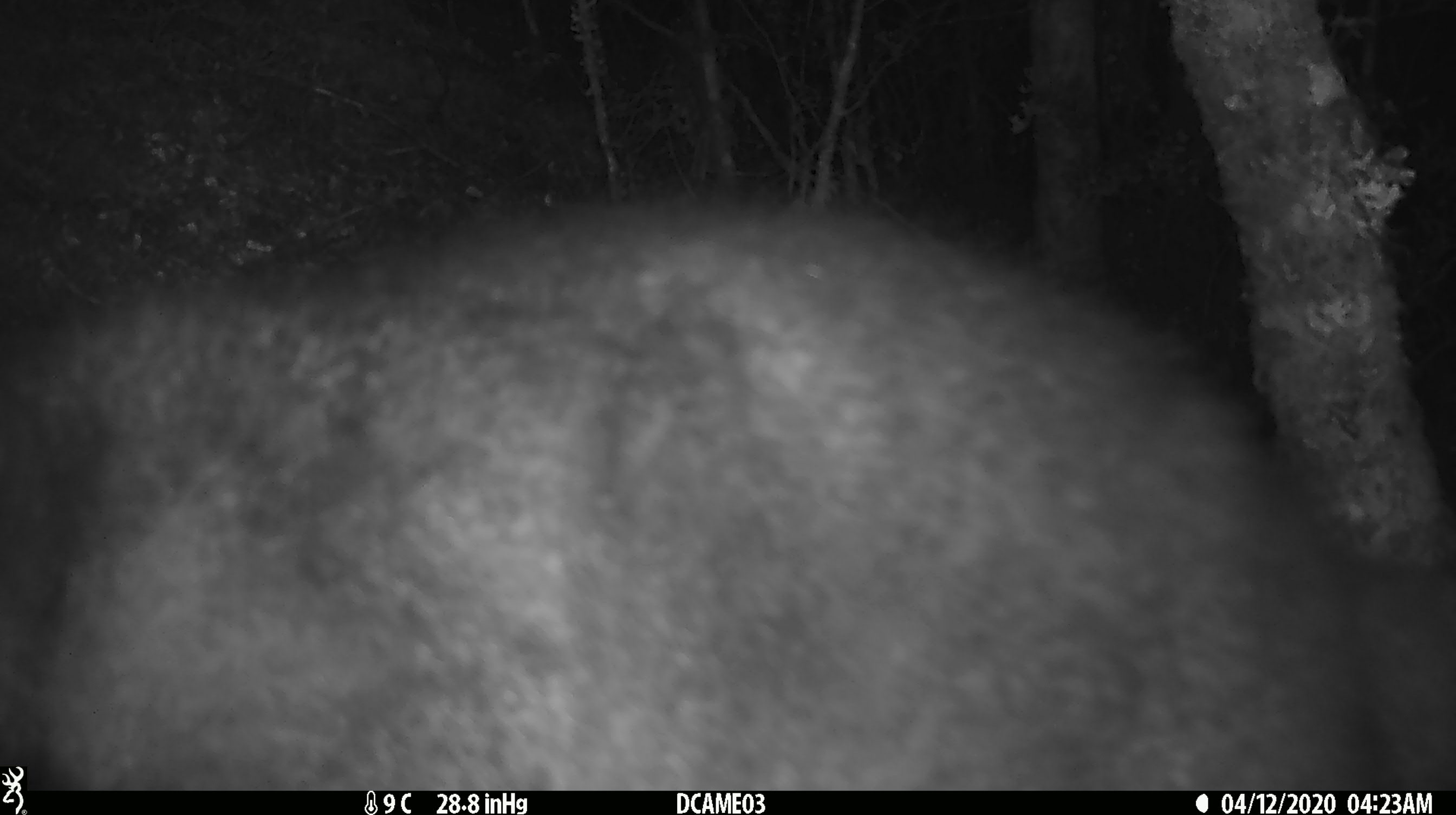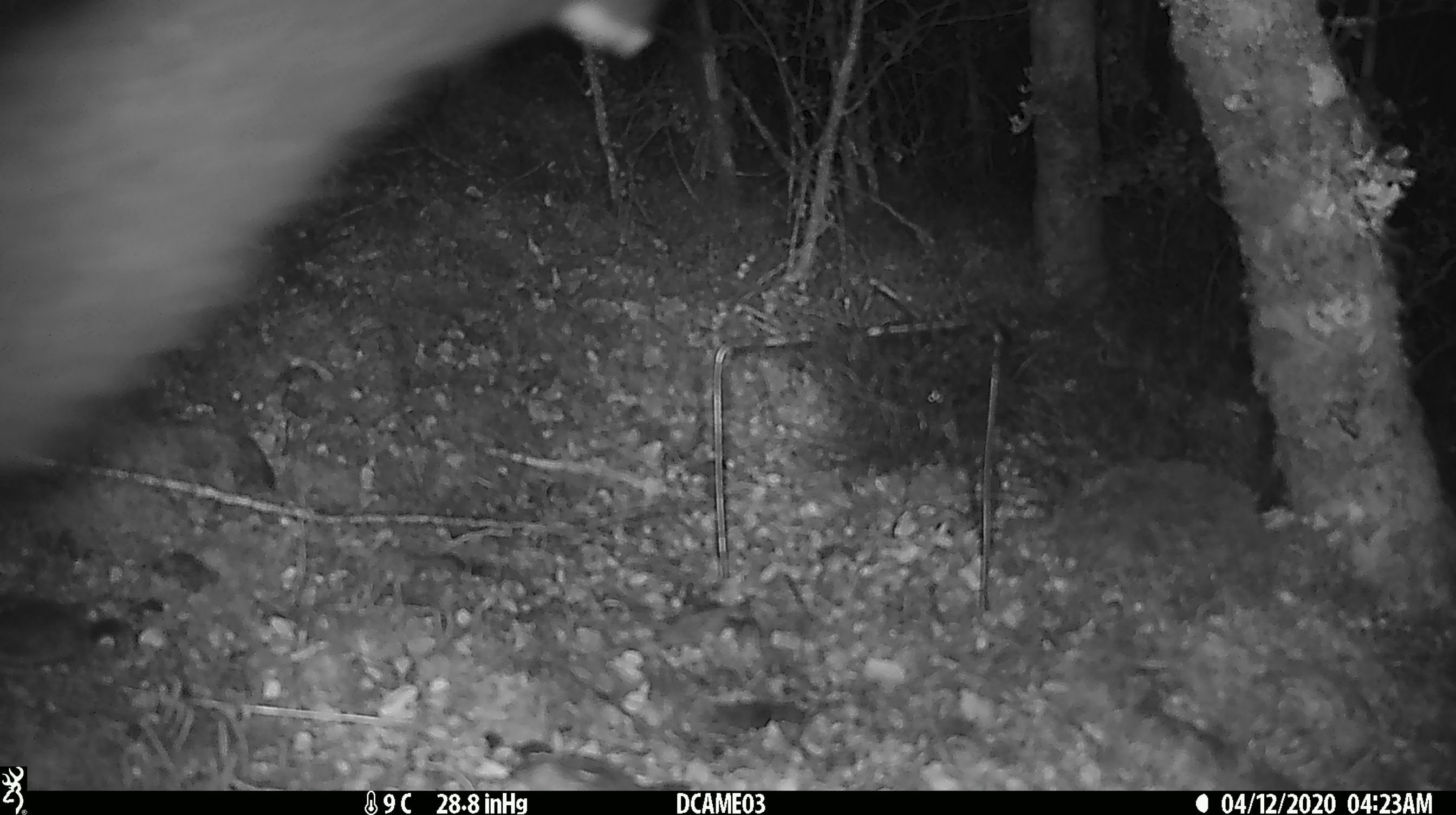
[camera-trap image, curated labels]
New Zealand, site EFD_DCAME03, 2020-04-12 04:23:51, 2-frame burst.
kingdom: Animalia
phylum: Chordata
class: Mammalia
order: Diprotodontia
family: Phalangeridae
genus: Trichosurus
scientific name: Trichosurus vulpecula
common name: common brushtail possum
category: possum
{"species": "possum (common brushtail possum) (Trichosurus vulpecula)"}